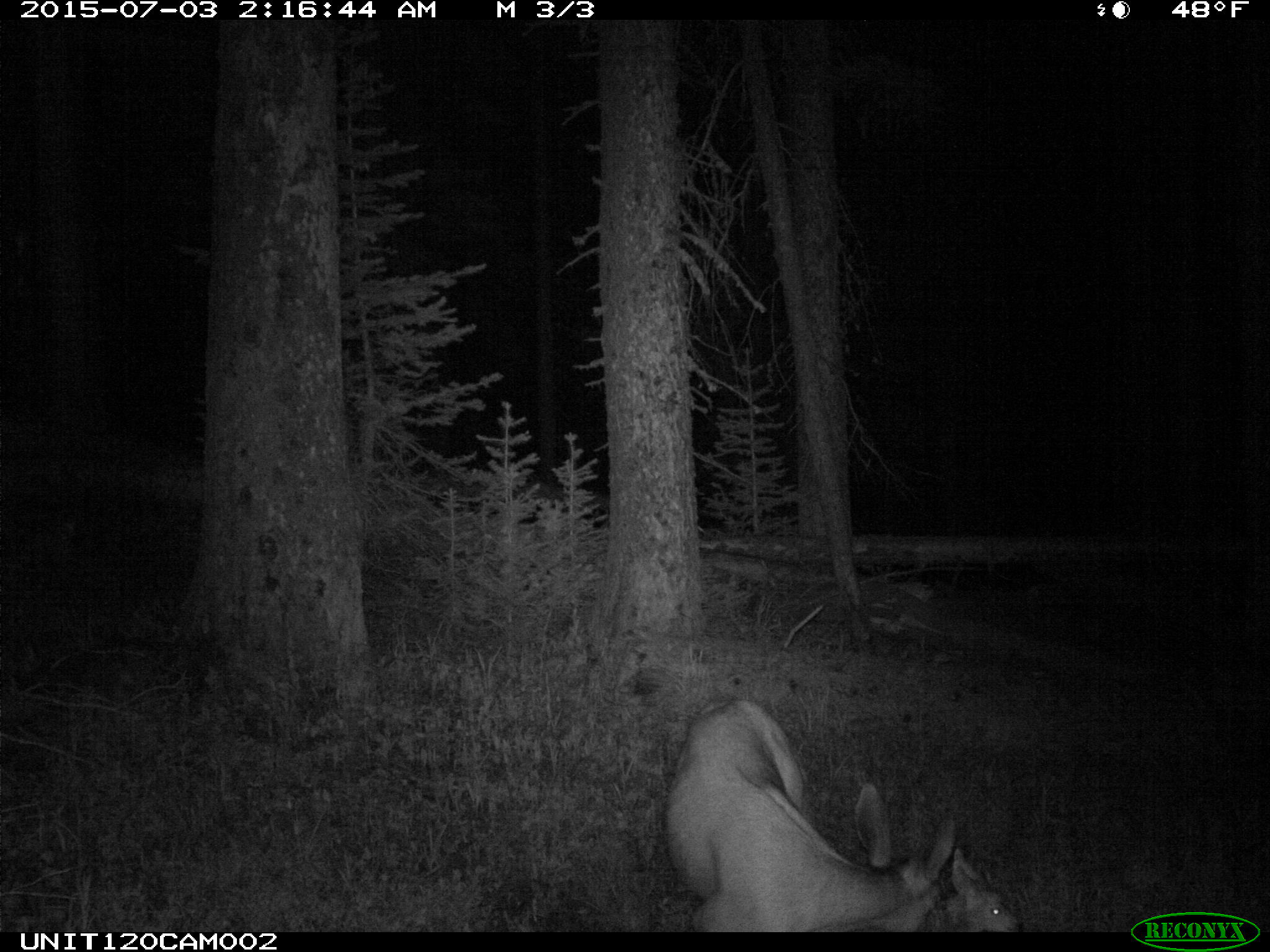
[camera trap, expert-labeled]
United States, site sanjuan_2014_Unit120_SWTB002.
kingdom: Animalia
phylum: Chordata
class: Mammalia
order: Artiodactyla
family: Cervidae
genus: Odocoileus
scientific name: Odocoileus hemionus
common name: mule deer